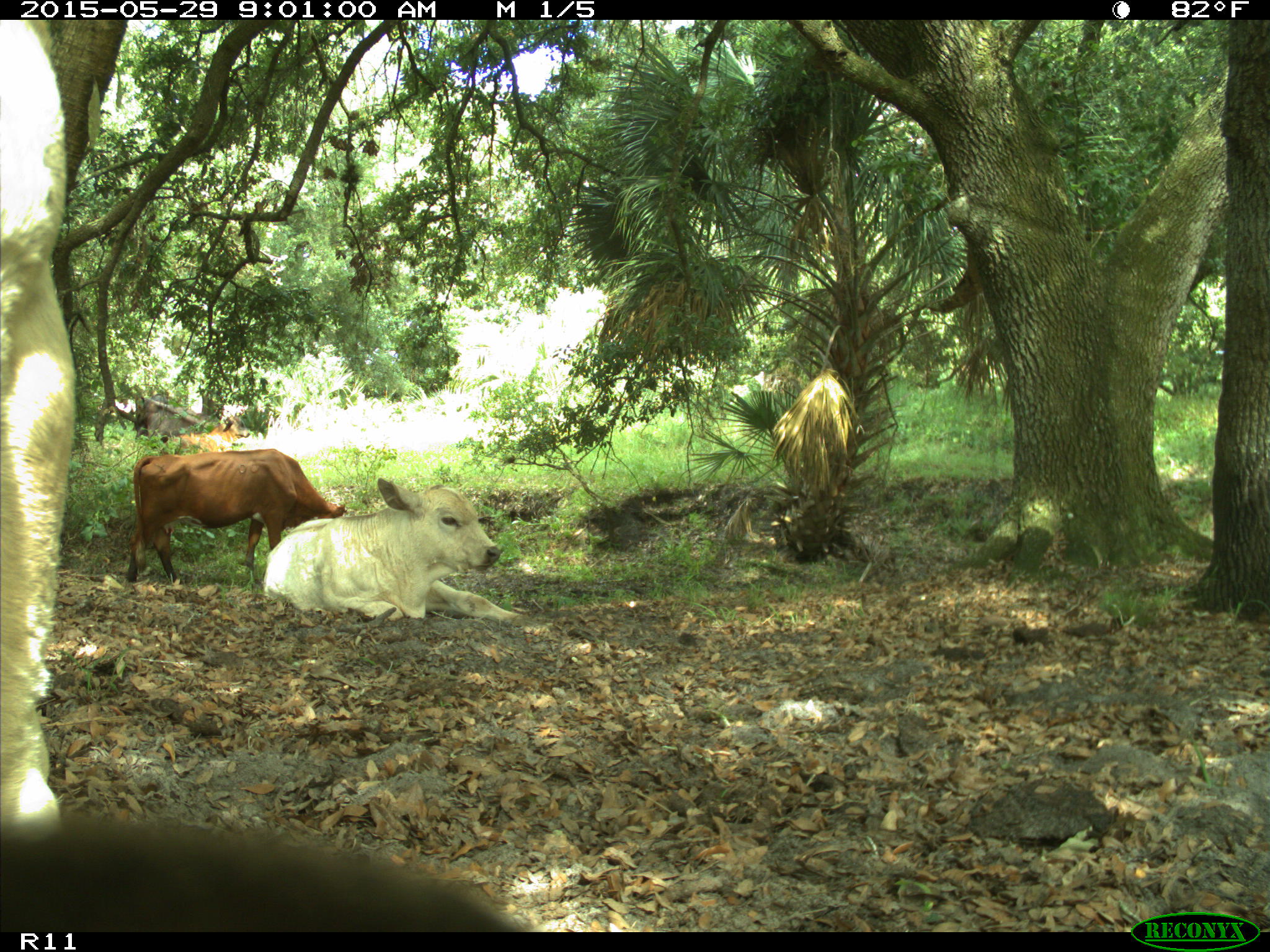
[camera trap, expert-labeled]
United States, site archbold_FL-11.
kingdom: Animalia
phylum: Chordata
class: Mammalia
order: Artiodactyla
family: Bovidae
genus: Bos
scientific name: Bos taurus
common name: domestic cow